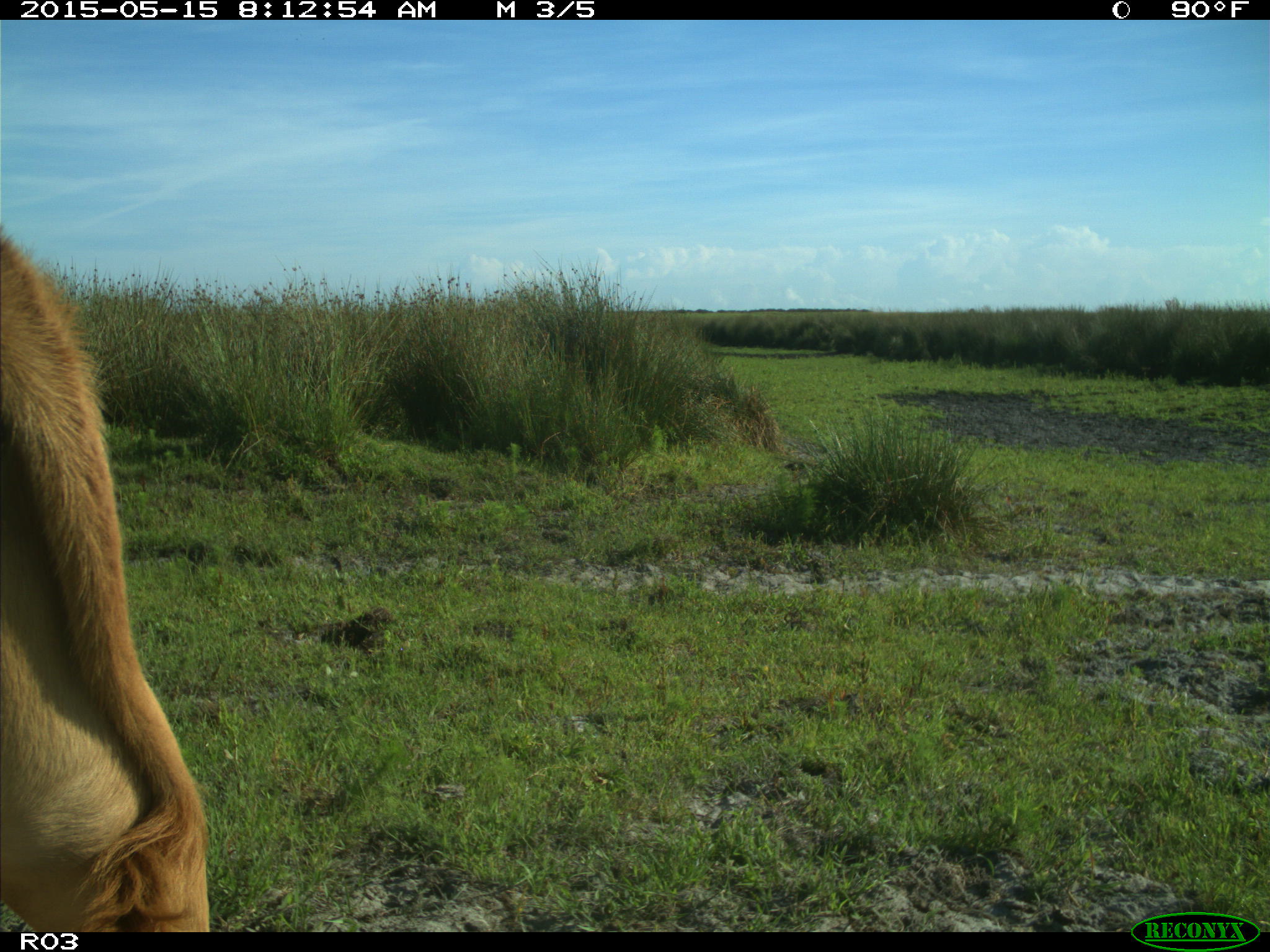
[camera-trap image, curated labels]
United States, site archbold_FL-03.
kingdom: Animalia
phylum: Chordata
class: Mammalia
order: Artiodactyla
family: Bovidae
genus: Bos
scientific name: Bos taurus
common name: domestic cow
Bos taurus (domestic cow).